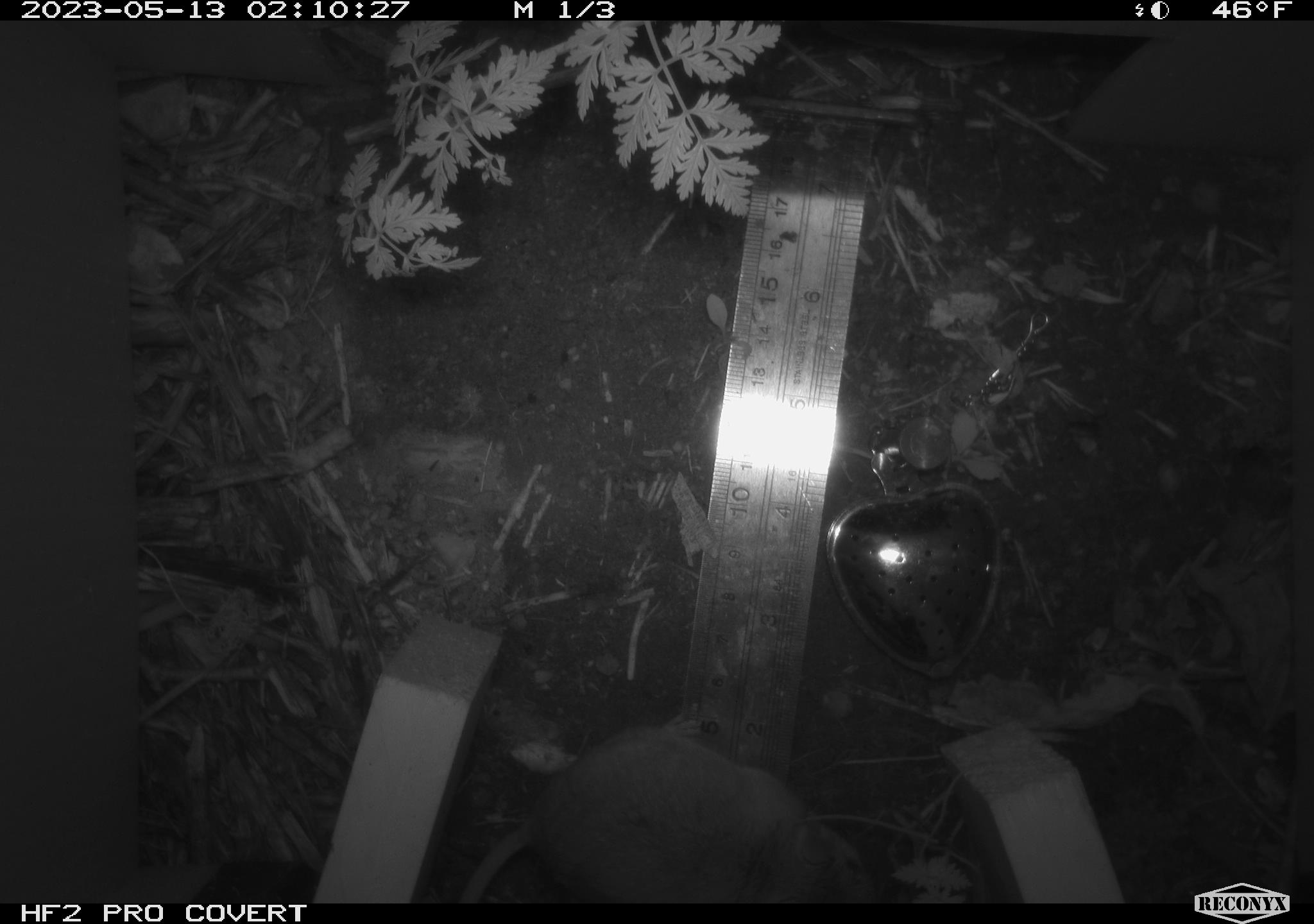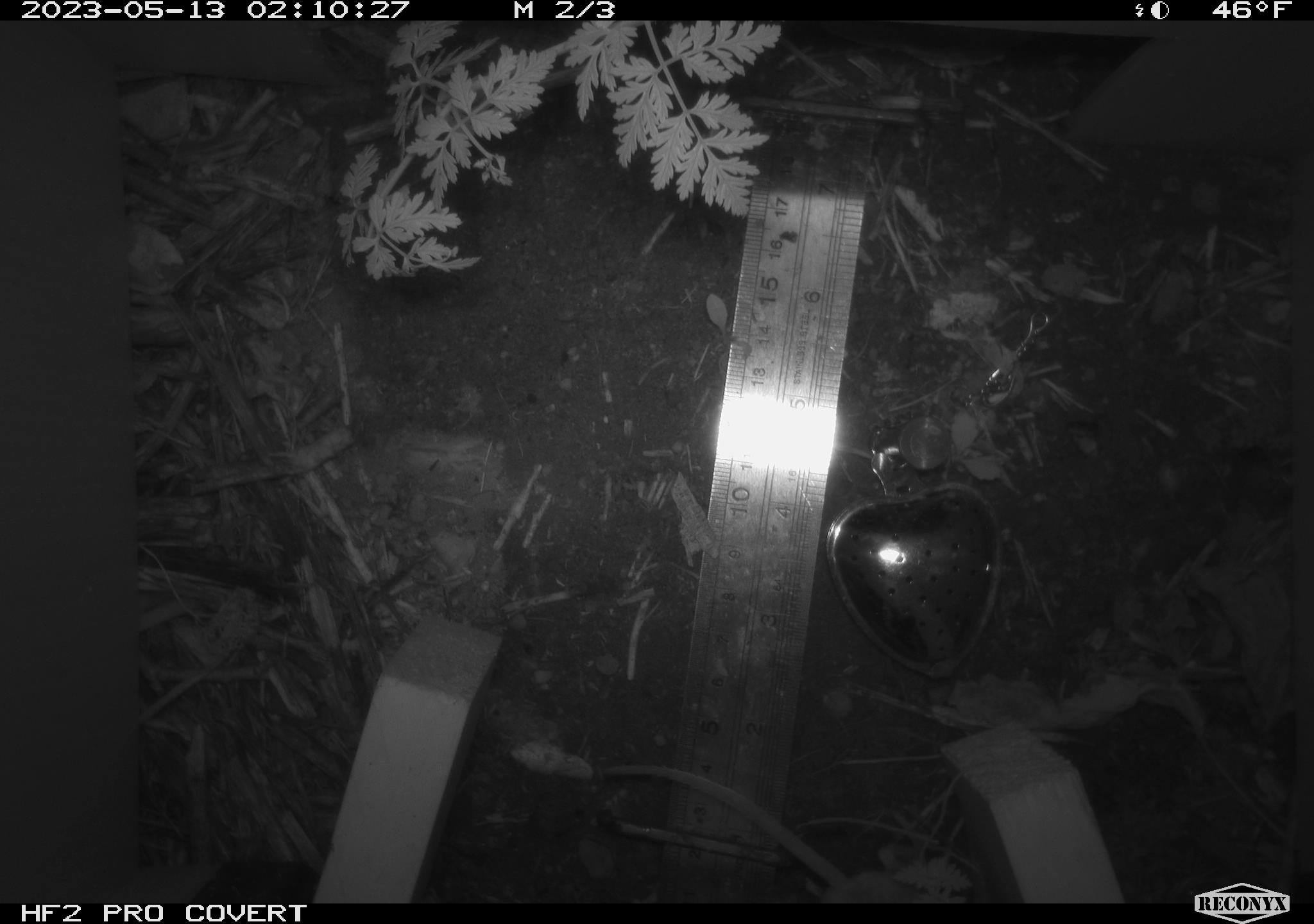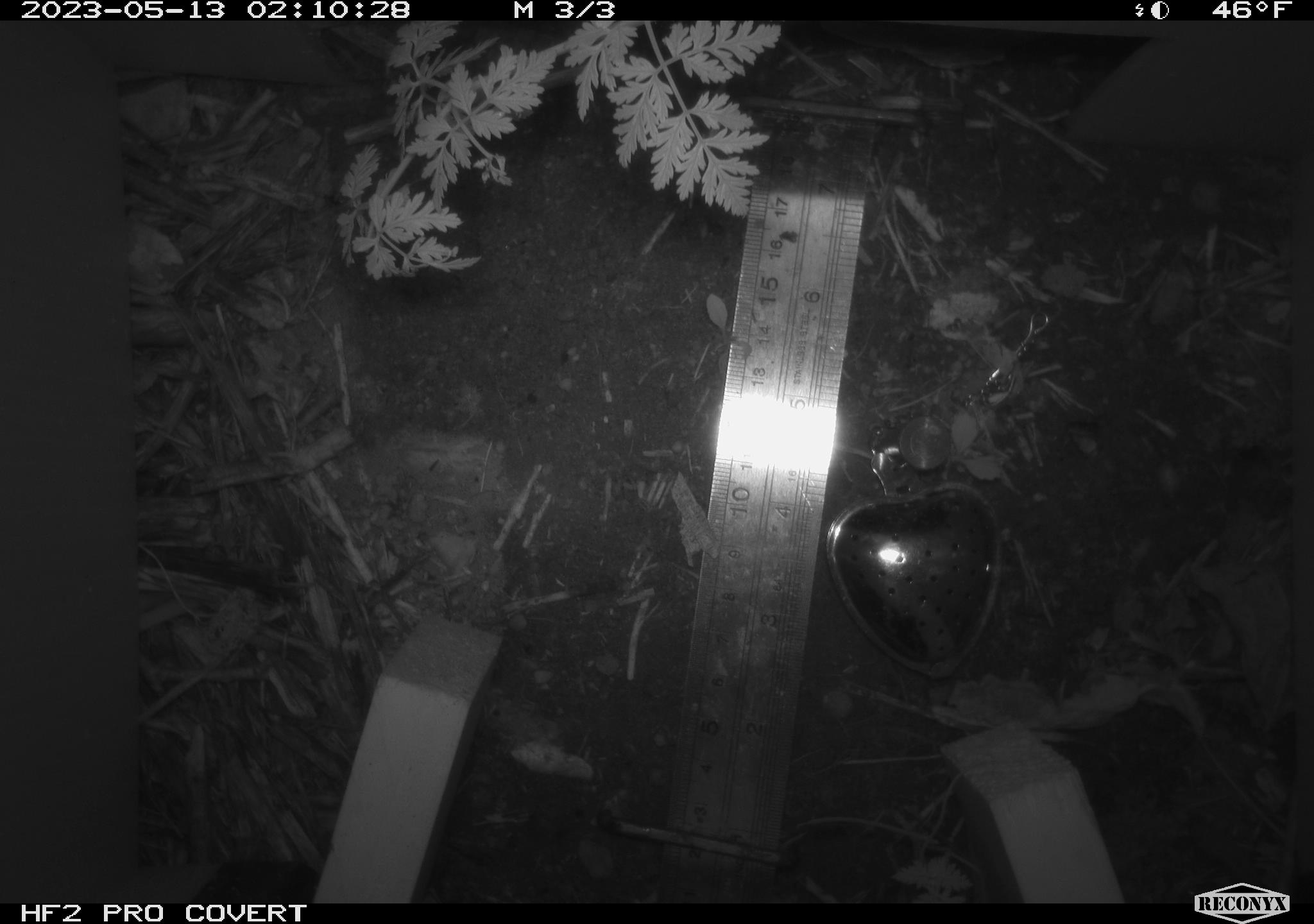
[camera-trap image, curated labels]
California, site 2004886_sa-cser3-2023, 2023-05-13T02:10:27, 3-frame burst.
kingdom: Animalia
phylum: Chordata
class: Mammalia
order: Rodentia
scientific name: Rodentia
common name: mouse species